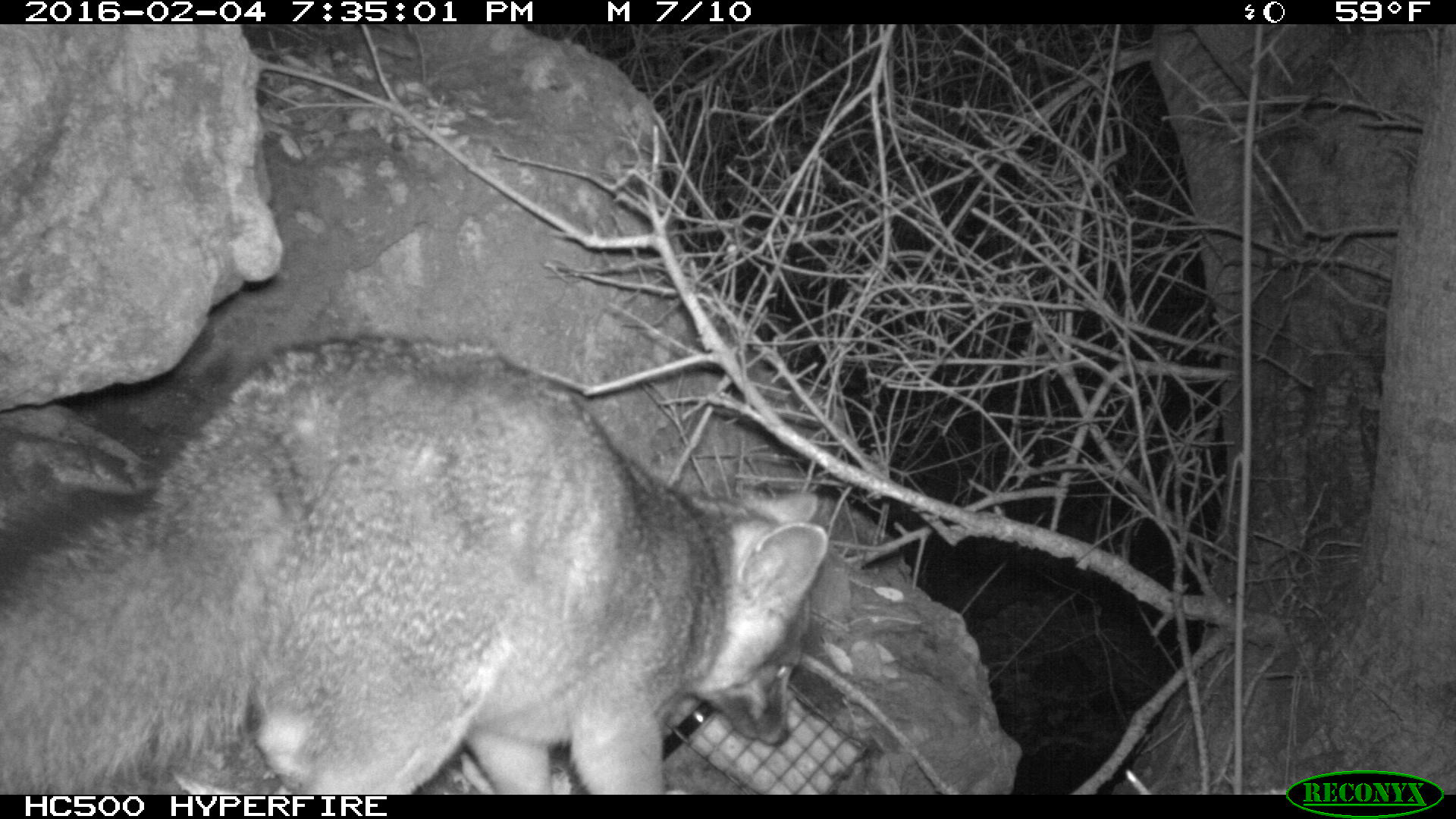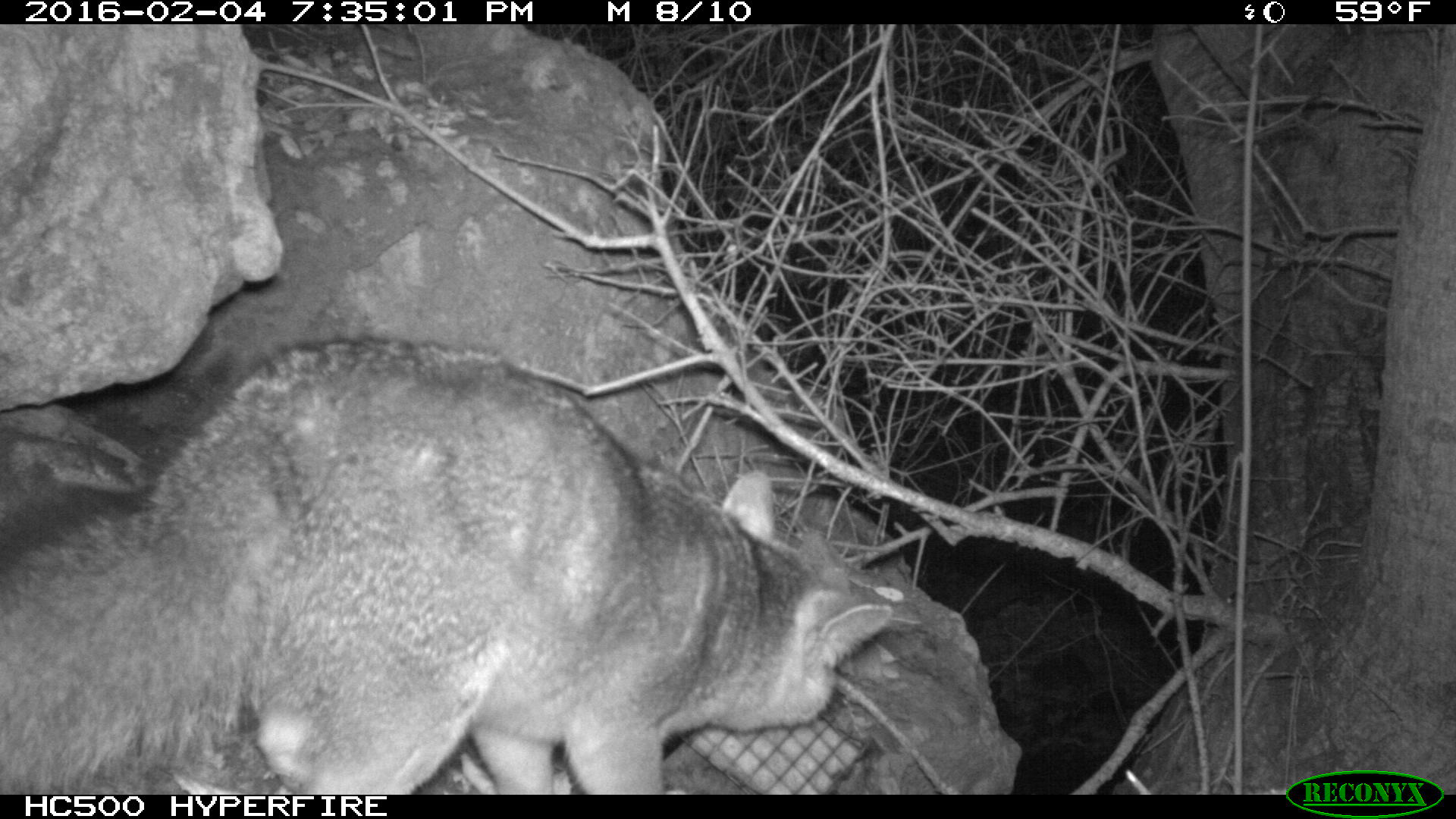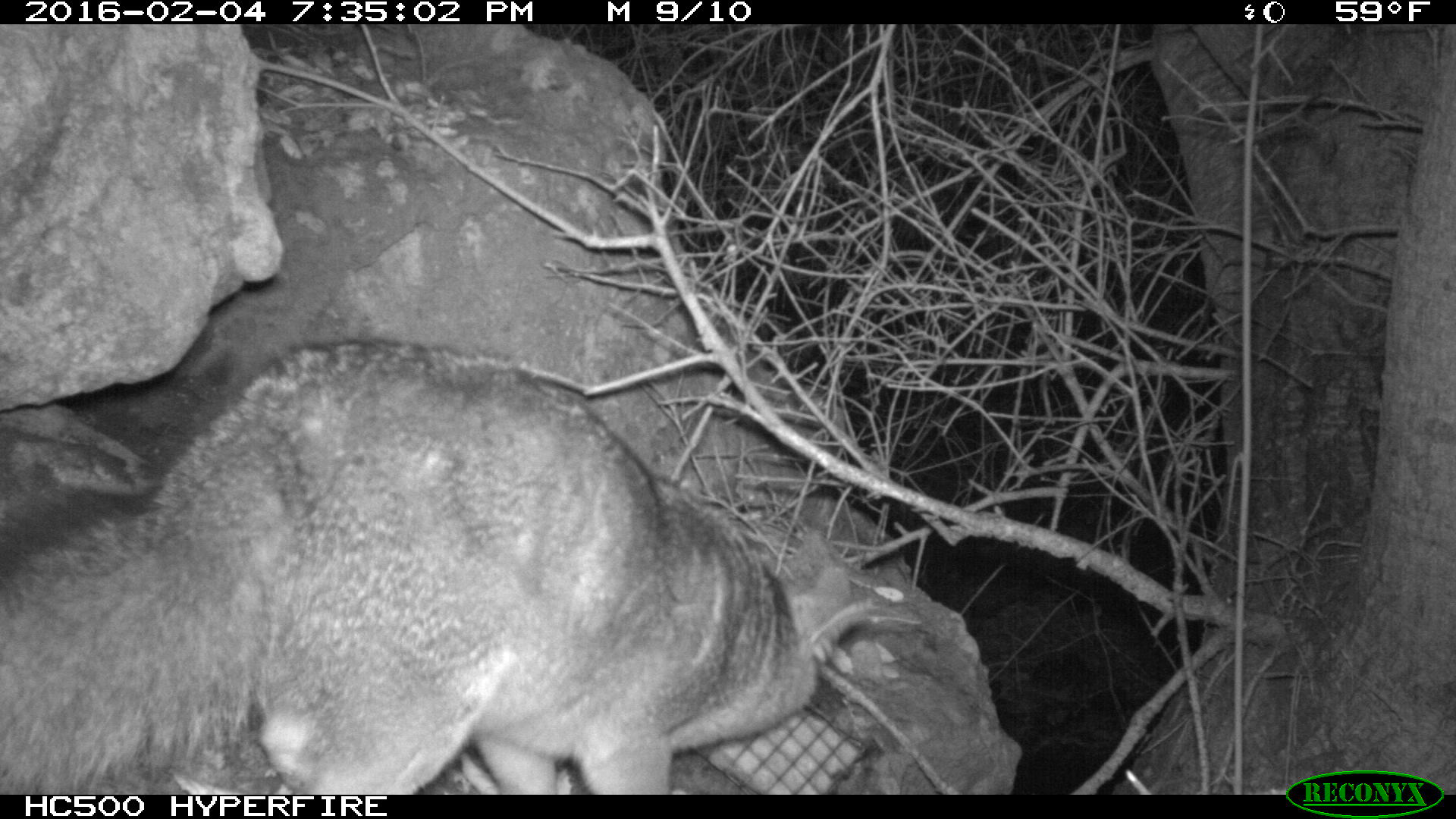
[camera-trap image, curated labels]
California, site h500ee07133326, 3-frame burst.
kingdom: Animalia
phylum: Chordata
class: Mammalia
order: Carnivora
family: Canidae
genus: Urocyon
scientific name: Urocyon littoralis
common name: island fox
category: fox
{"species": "fox (island fox) (Urocyon littoralis)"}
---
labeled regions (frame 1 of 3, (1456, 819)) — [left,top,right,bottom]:
fox: [0,333,830,792]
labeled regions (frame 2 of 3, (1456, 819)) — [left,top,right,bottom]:
fox: [0,336,901,795]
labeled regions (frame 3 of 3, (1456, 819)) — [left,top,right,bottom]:
fox: [0,340,878,794]